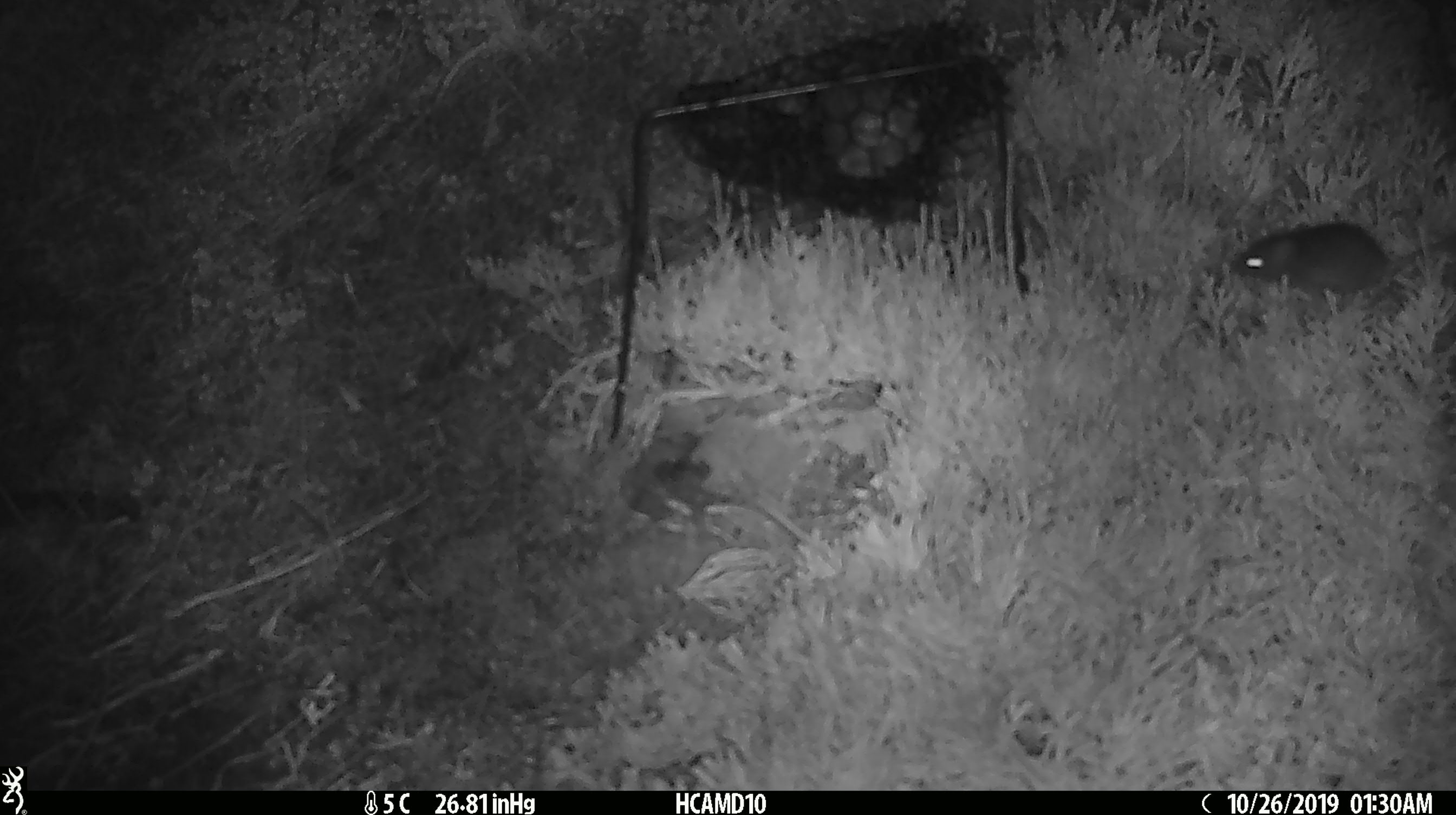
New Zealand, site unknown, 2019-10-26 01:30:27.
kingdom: Animalia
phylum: Chordata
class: Mammalia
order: Rodentia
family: Muridae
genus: Mus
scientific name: Mus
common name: mouse